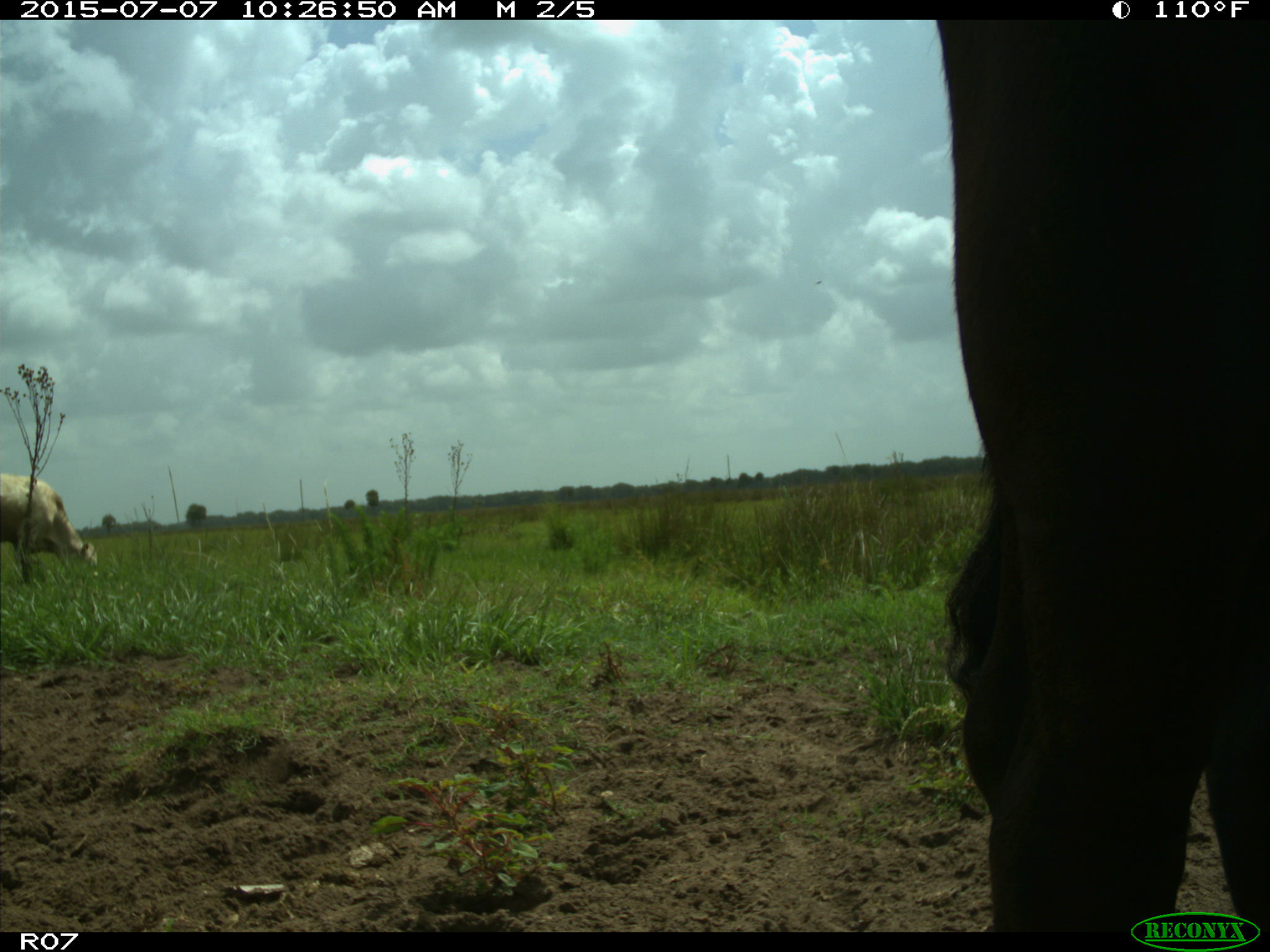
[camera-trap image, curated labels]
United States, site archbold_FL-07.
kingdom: Animalia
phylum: Chordata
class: Mammalia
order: Artiodactyla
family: Bovidae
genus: Bos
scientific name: Bos taurus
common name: domestic cow